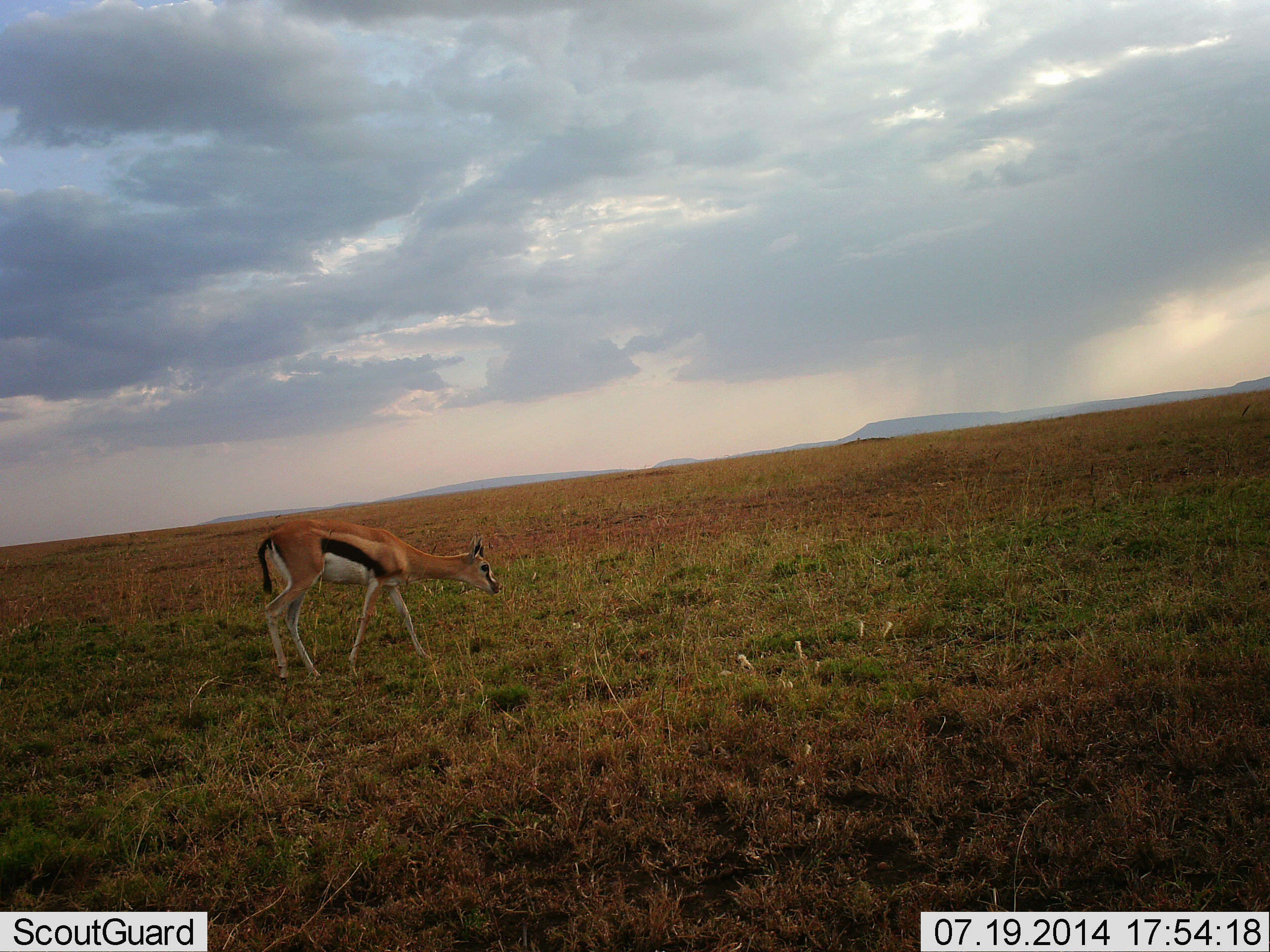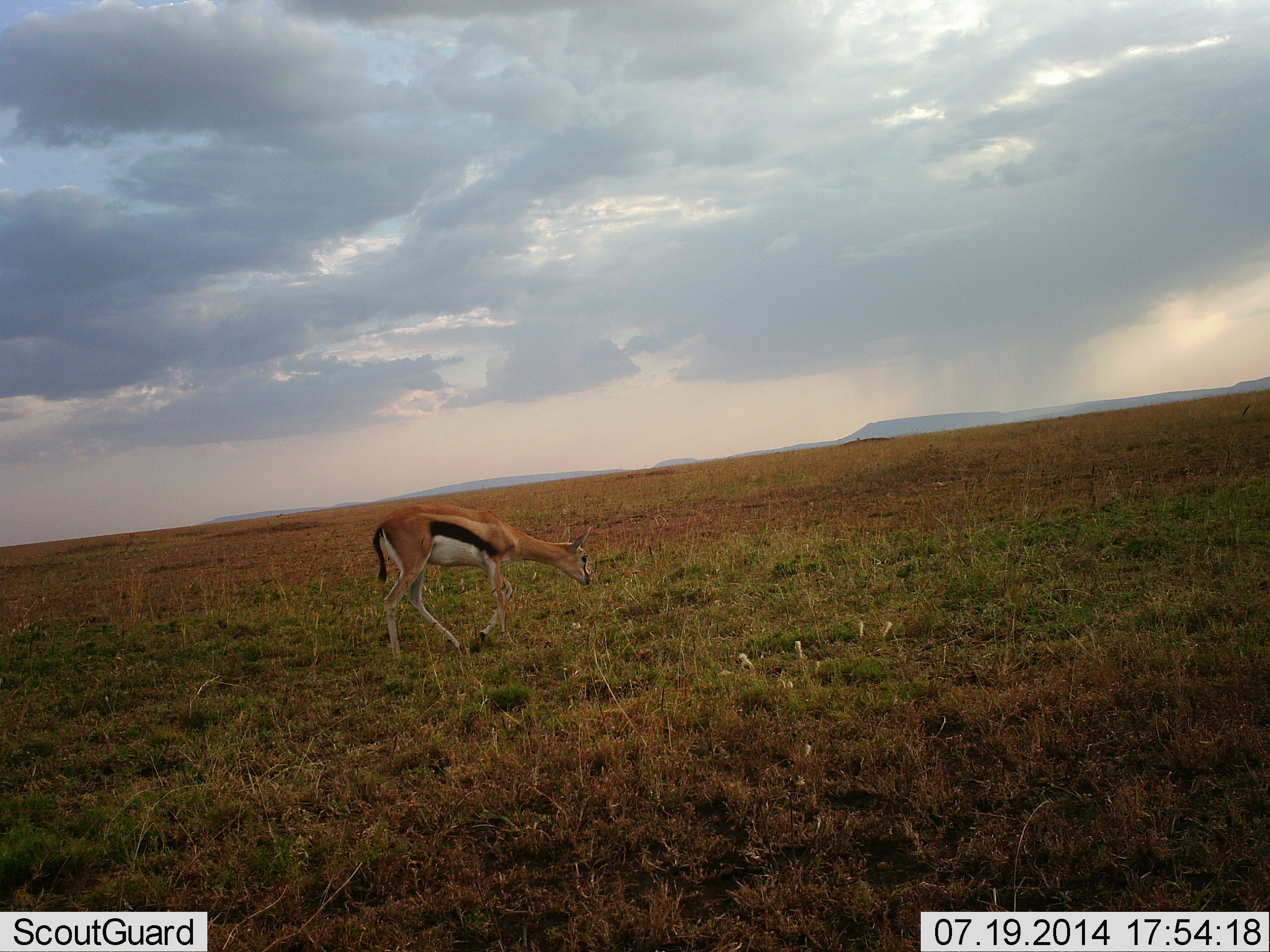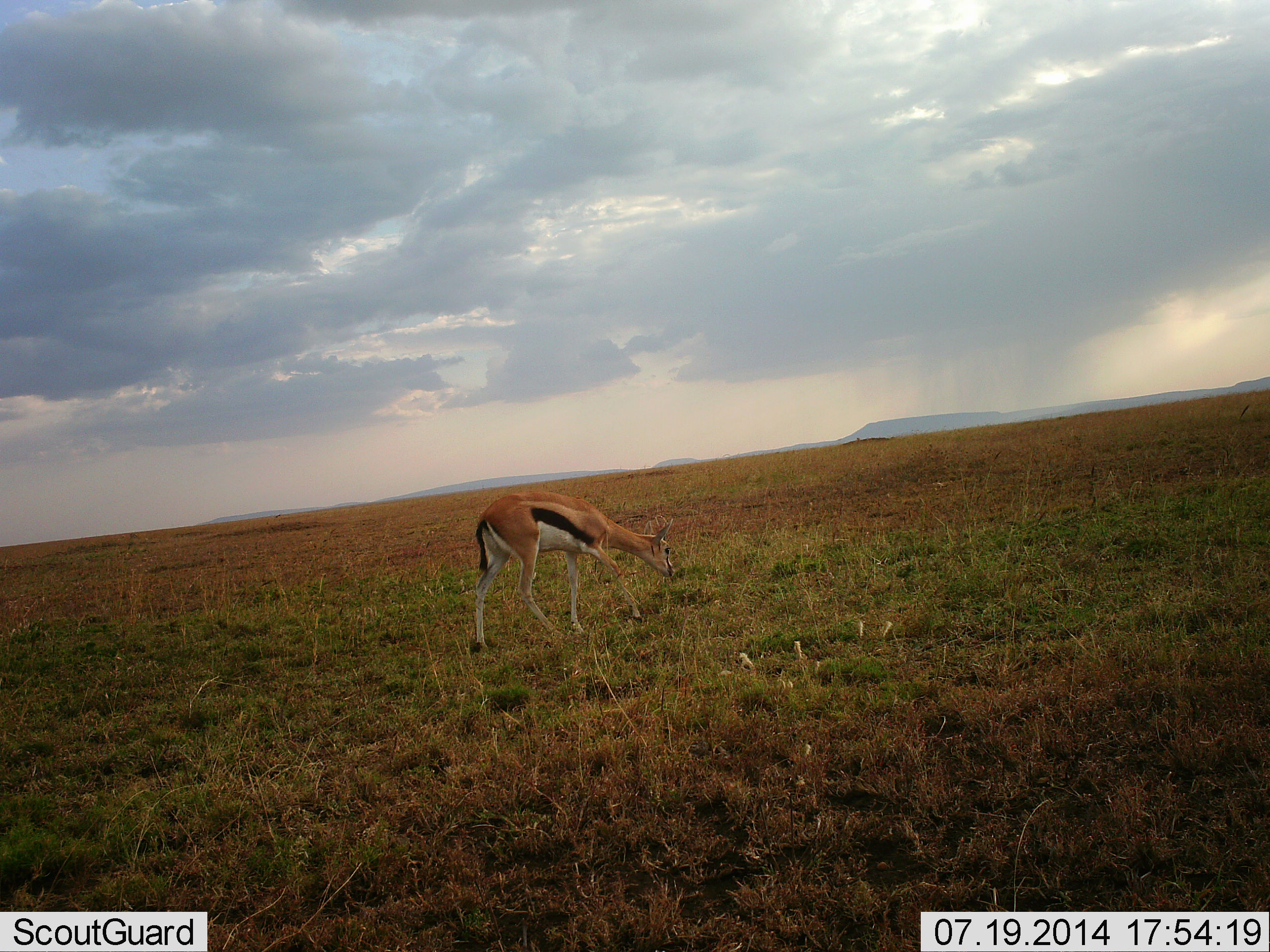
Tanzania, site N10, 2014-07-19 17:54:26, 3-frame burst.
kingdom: Animalia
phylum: Chordata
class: Mammalia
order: Artiodactyla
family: Bovidae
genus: Eudorcas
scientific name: Eudorcas thomsonii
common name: thomson's gazelle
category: gazellethomsons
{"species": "gazellethomsons (thomson's gazelle) (Eudorcas thomsonii)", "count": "1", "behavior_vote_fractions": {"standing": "0%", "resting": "0%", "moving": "83%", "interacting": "0%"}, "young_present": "0%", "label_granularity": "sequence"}